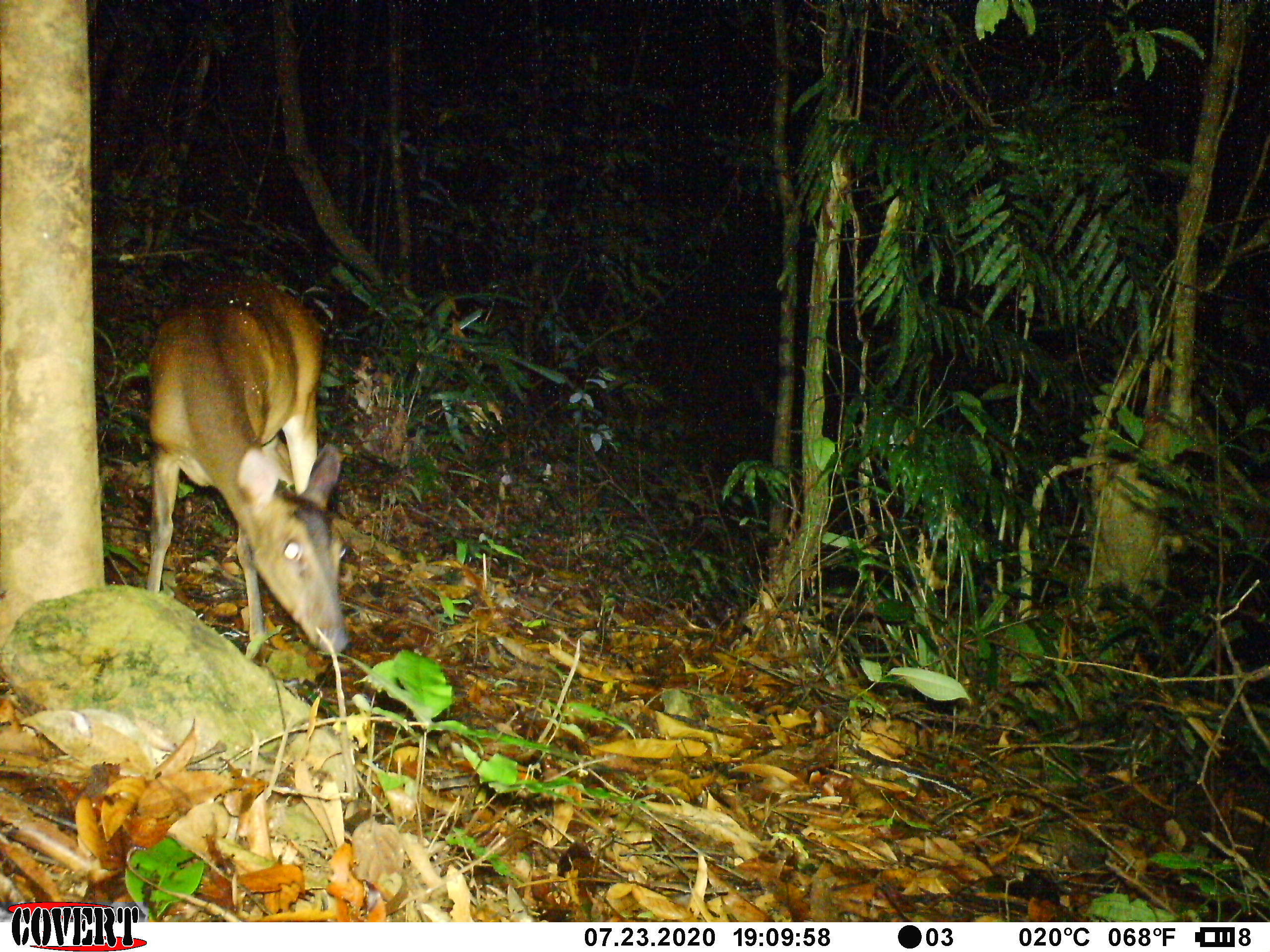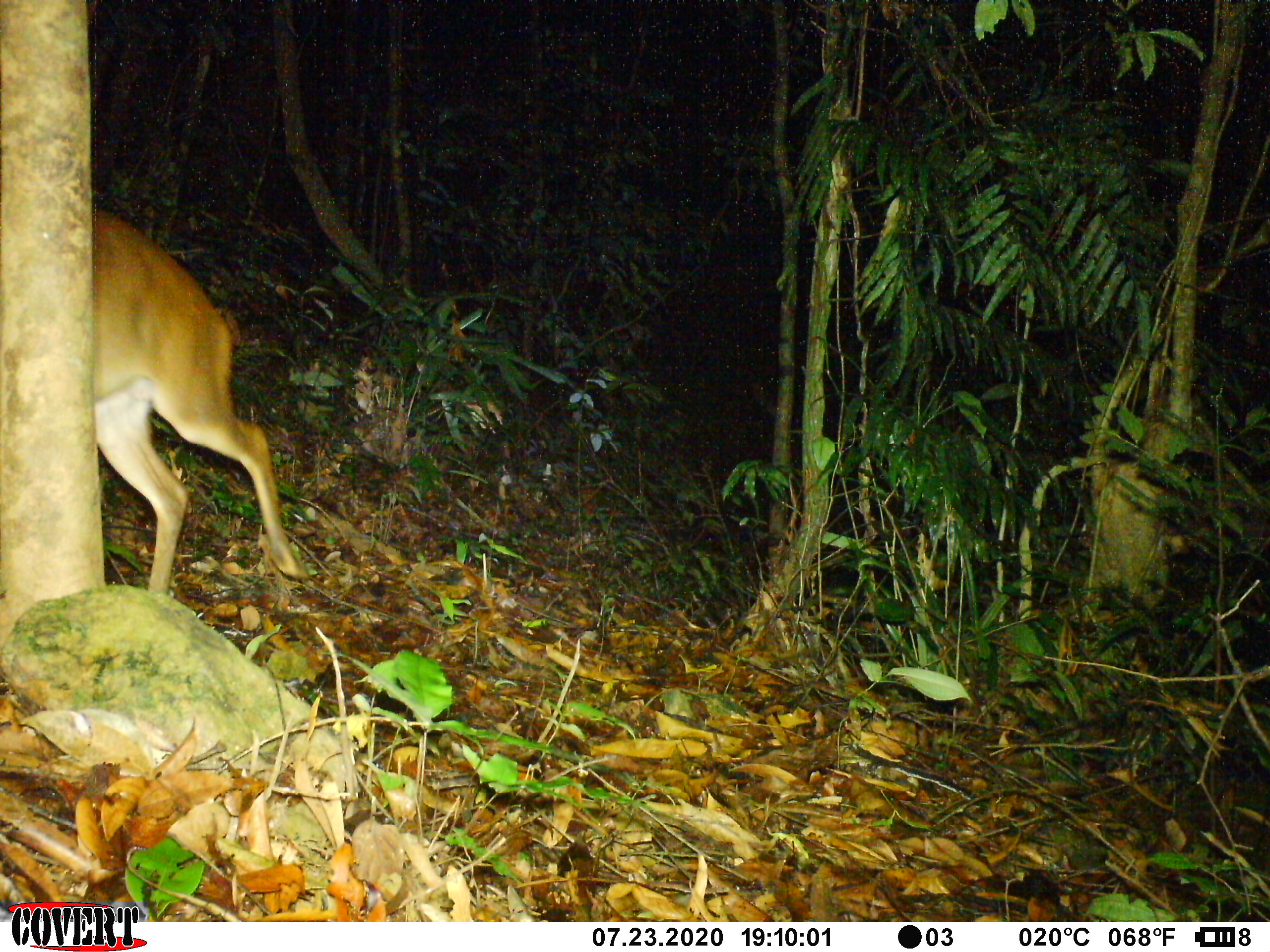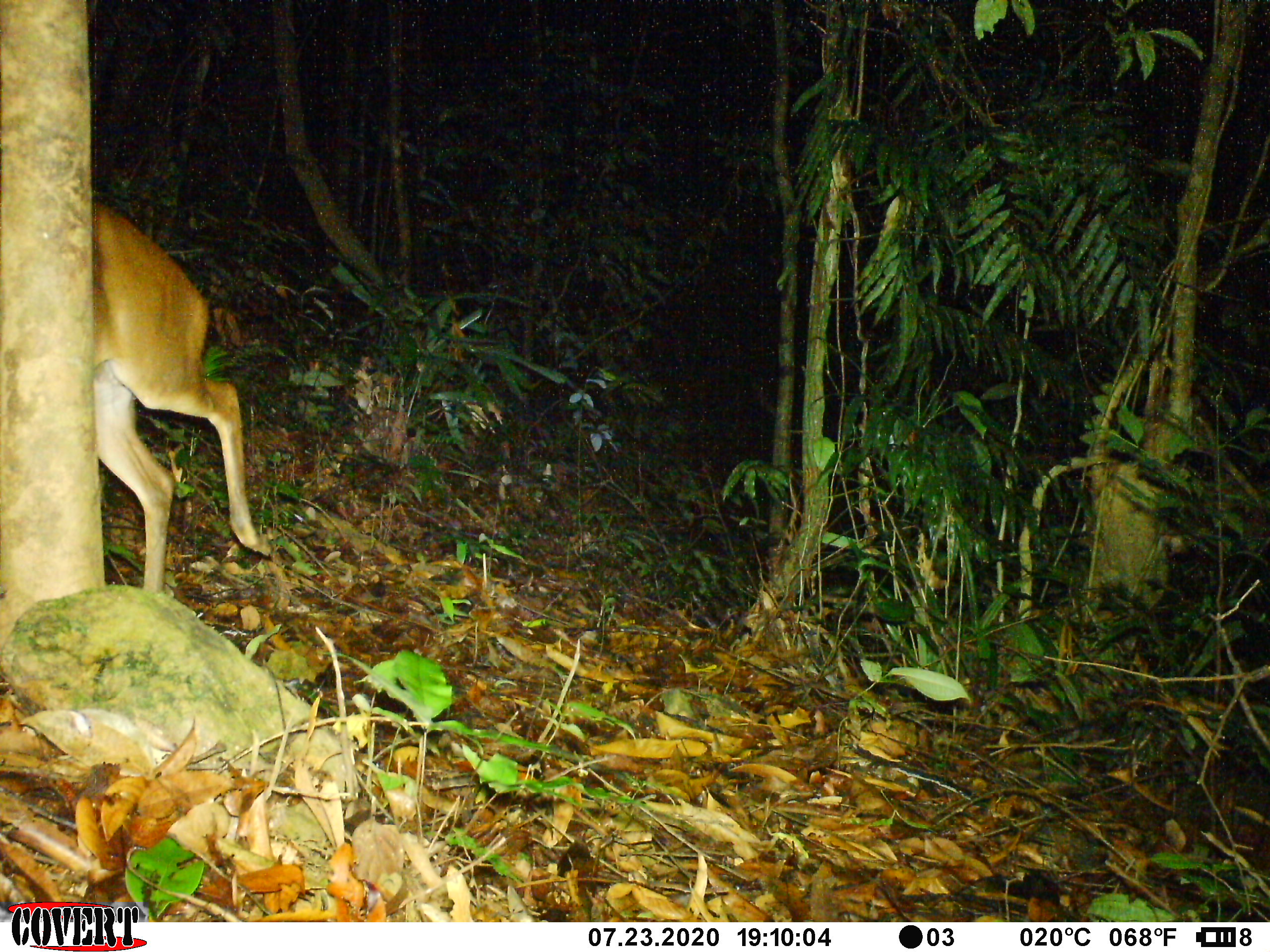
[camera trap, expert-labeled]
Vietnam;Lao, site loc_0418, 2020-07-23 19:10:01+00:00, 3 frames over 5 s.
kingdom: Animalia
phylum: Chordata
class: Mammalia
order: Artiodactyla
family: Cervidae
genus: Muntiacus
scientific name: Muntiacus vuquangensis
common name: large-antlered muntjac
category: large antlered muntjac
Large antlered muntjac (large-antlered muntjac) (Muntiacus vuquangensis). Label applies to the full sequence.